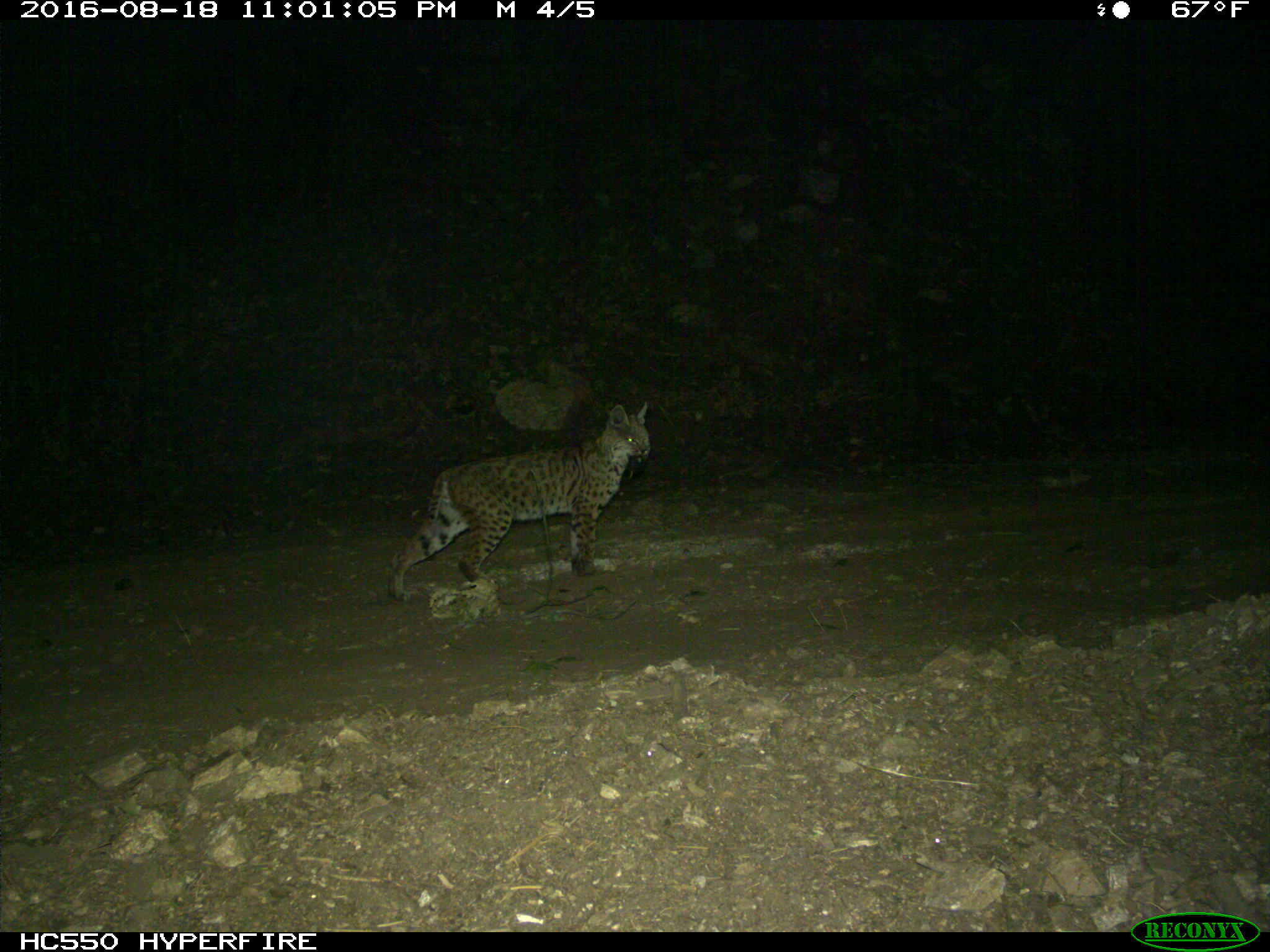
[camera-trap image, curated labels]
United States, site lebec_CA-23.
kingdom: Animalia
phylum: Chordata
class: Mammalia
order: Carnivora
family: Felidae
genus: Lynx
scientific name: Lynx rufus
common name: bobcat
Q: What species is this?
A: Lynx rufus (bobcat).